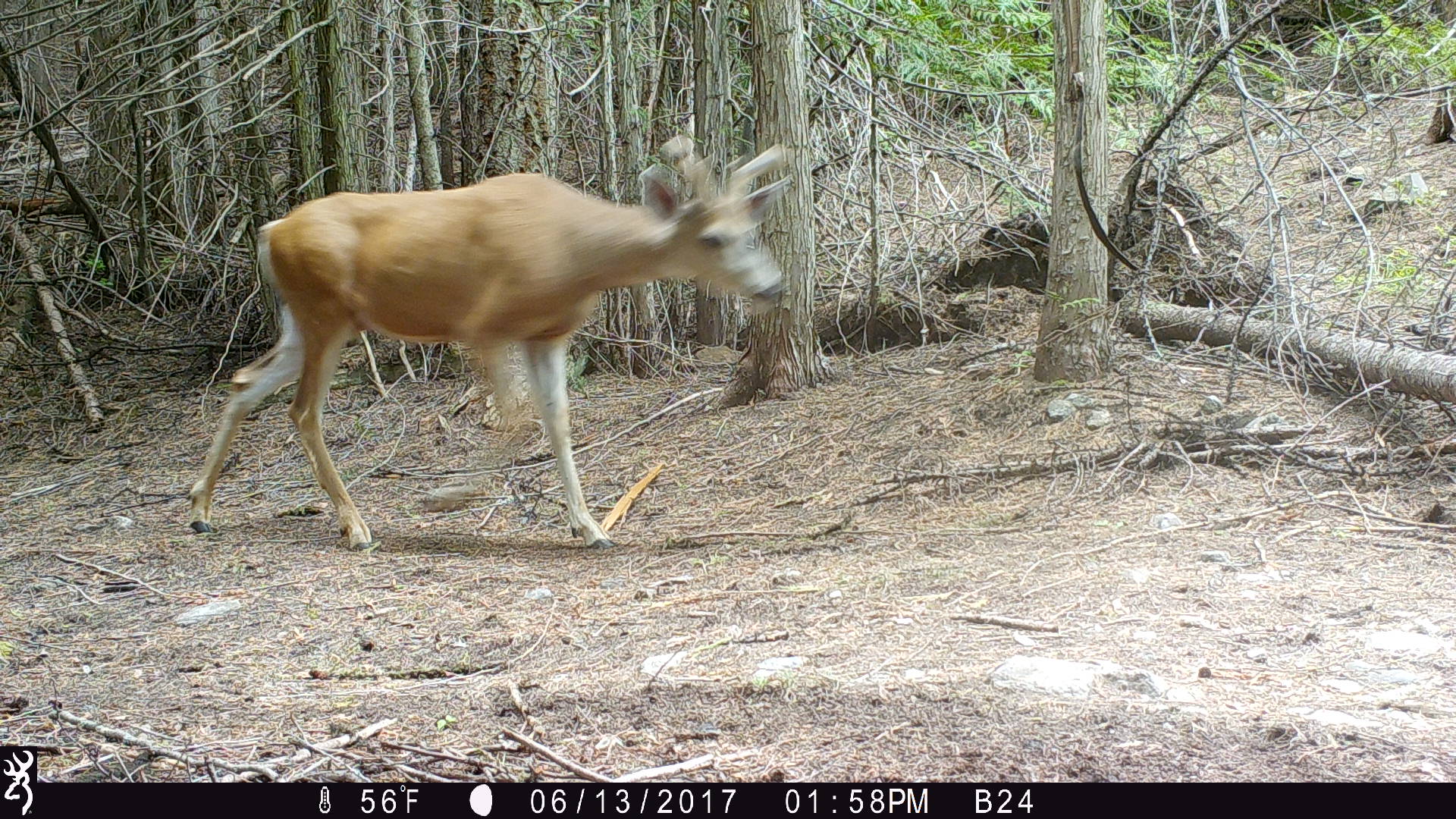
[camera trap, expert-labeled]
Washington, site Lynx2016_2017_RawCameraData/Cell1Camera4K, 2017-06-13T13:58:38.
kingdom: Animalia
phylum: Chordata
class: Mammalia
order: Artiodactyla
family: Cervidae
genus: Odocoileus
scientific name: Odocoileus hemionus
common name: mule deer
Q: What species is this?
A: Odocoileus hemionus (mule deer).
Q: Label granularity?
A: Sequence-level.